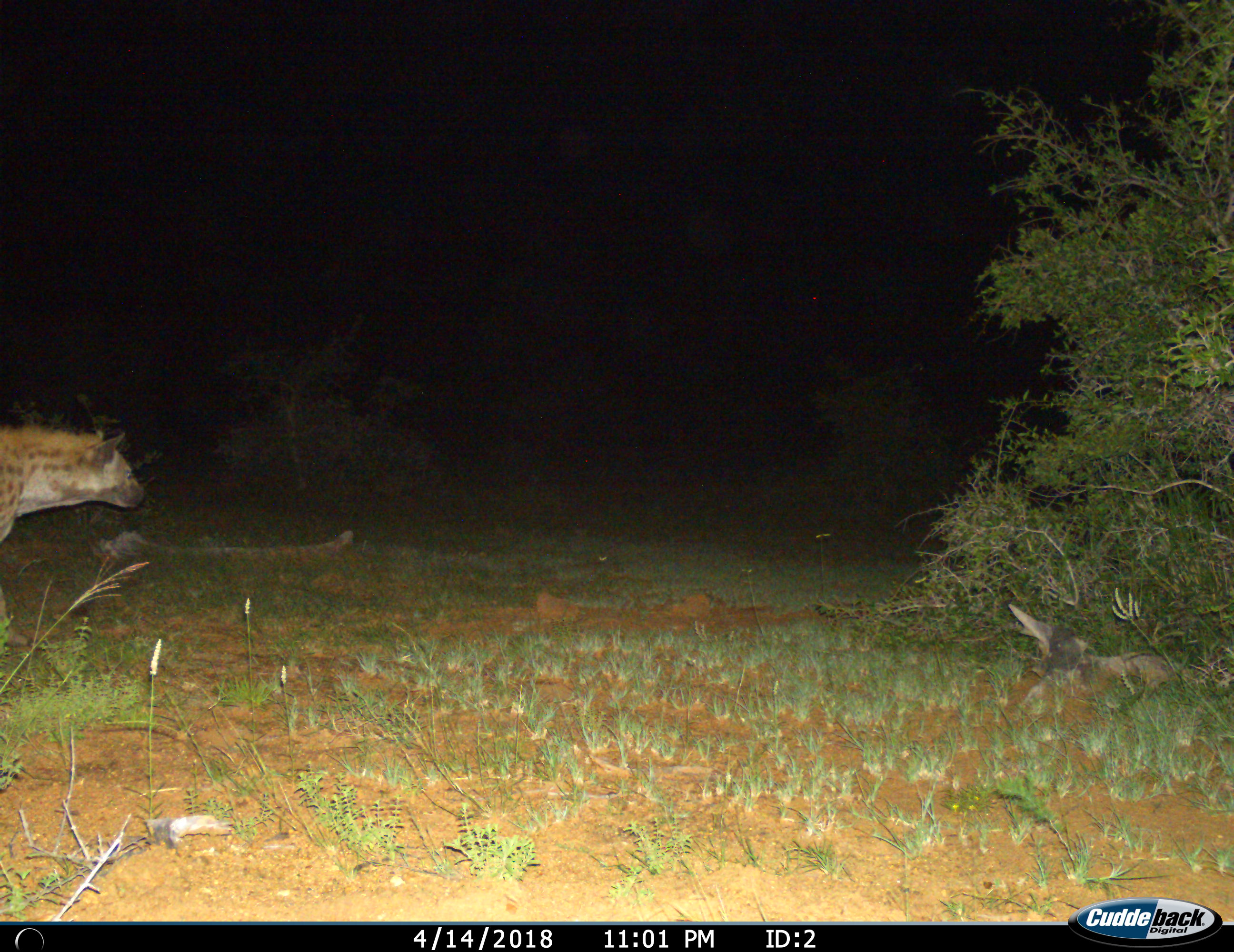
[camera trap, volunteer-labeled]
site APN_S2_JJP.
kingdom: Animalia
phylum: Chordata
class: Mammalia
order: Carnivora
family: Hyaenidae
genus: Crocuta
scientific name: Crocuta crocuta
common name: spotted hyena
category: hyenaspotted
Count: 1.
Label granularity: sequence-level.